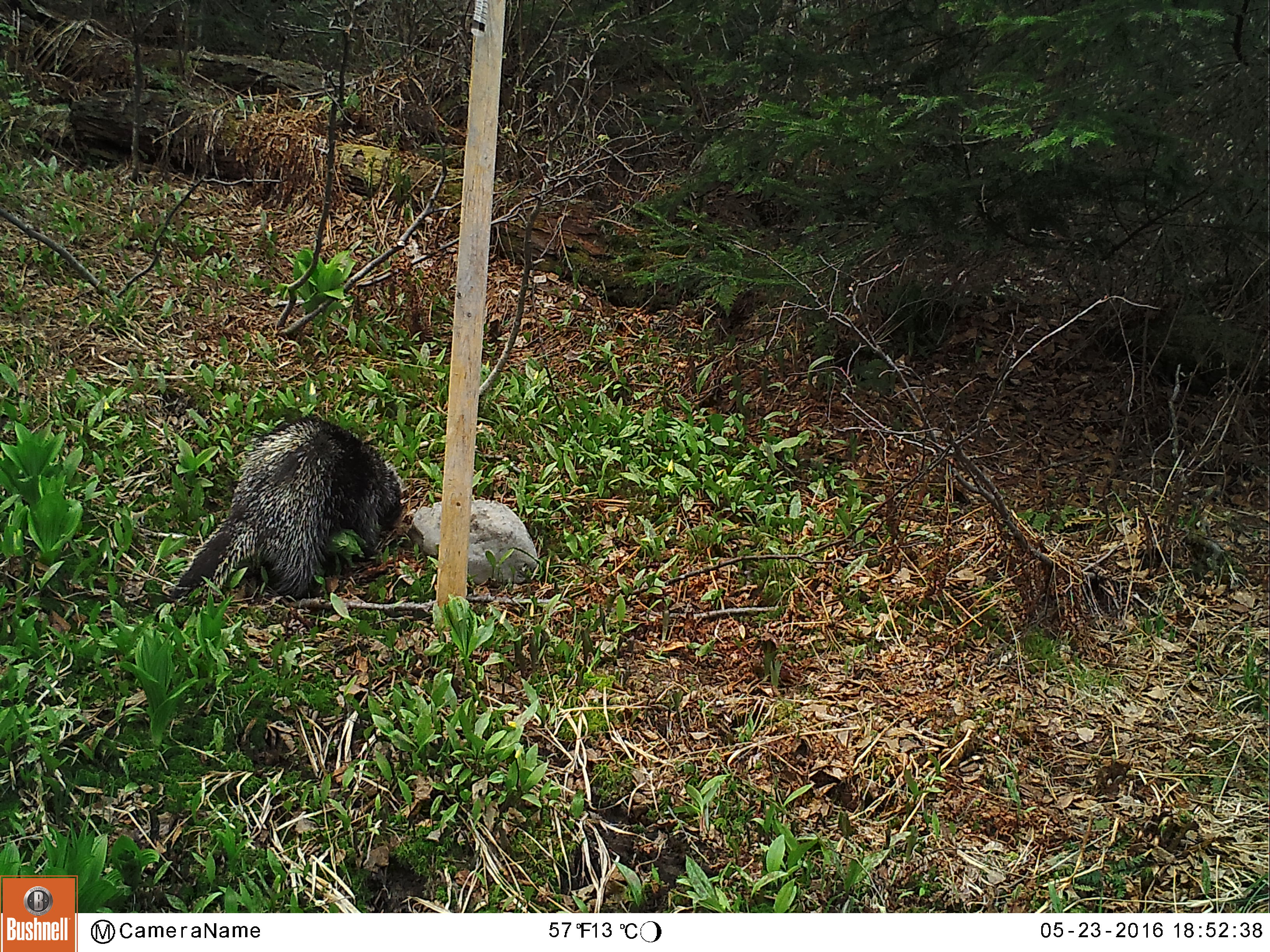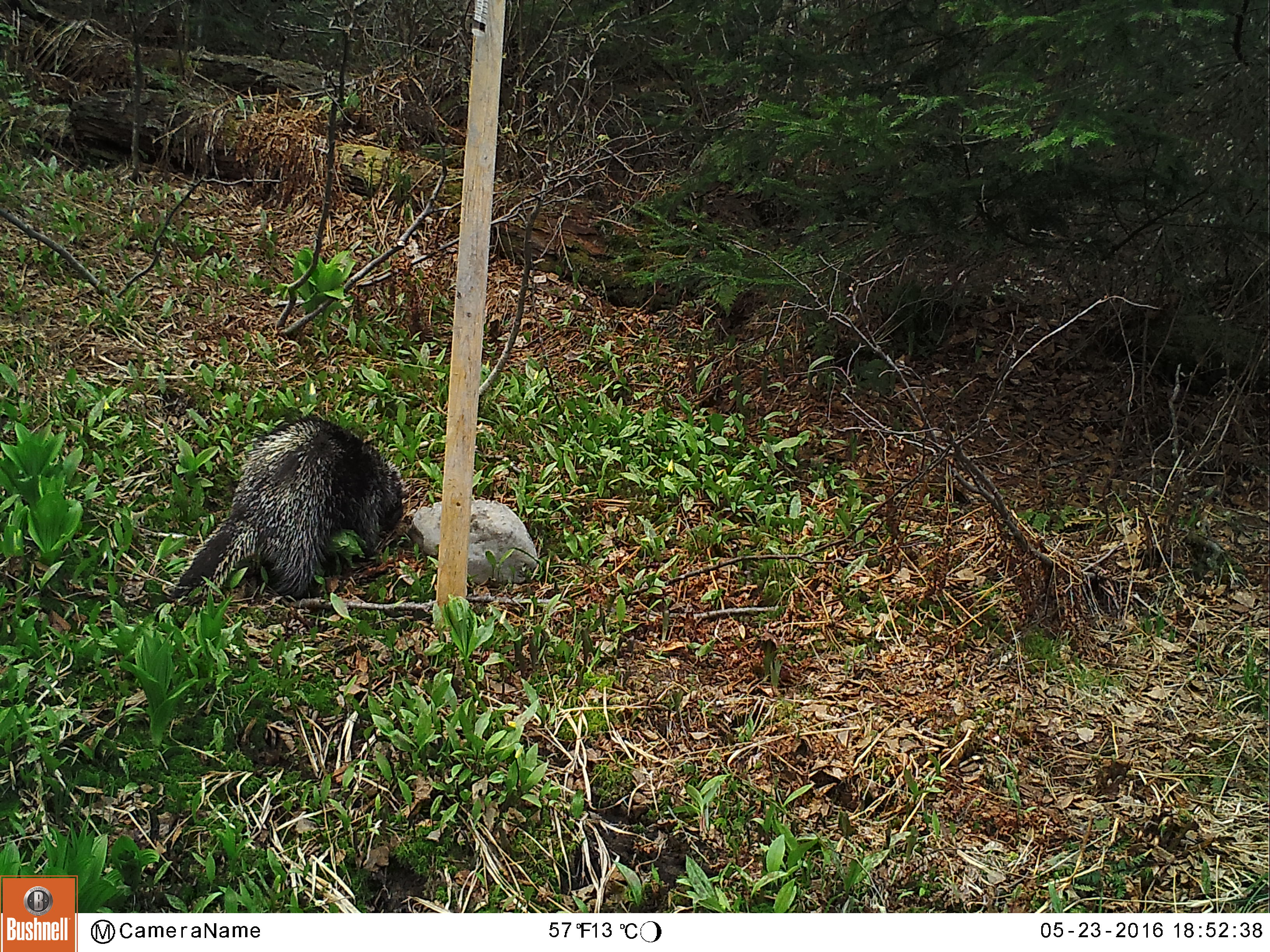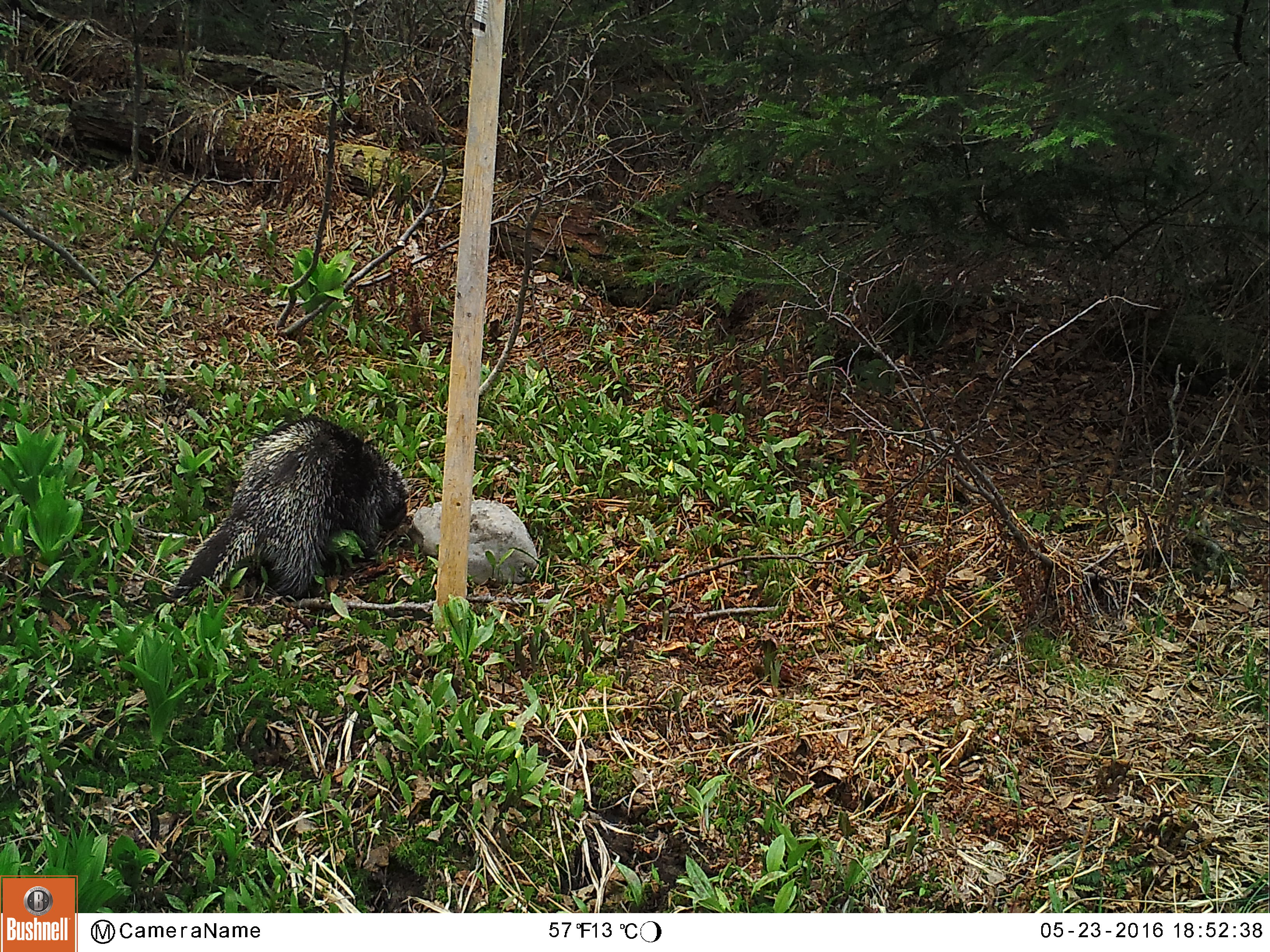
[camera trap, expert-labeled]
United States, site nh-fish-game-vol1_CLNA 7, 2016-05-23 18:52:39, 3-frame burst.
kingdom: Animalia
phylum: Chordata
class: Mammalia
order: Rodentia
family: Erethizontidae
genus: Erethizon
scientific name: Erethizon dorsatum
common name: porcupine